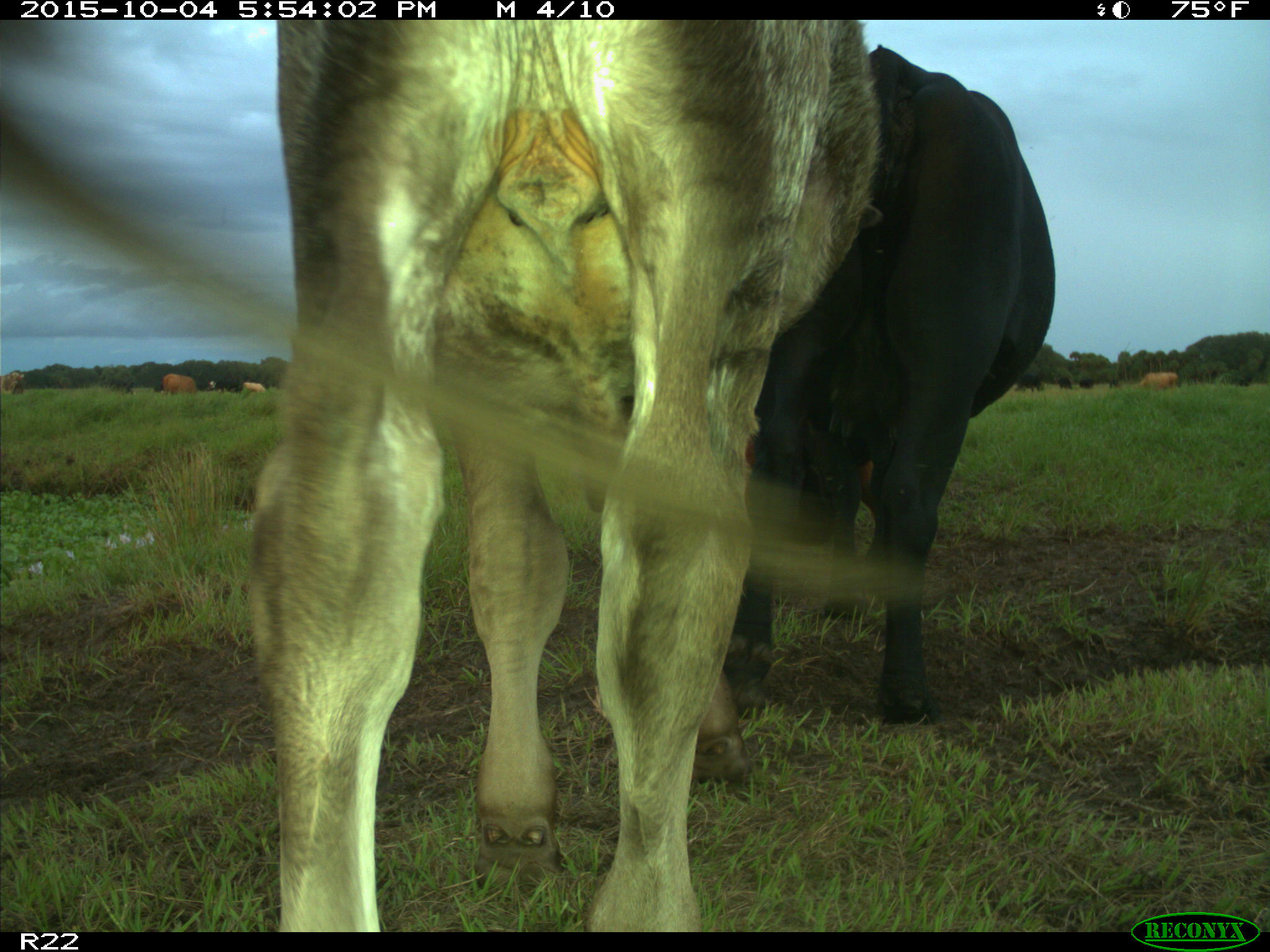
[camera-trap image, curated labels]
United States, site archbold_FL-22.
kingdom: Animalia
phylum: Chordata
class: Mammalia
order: Artiodactyla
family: Bovidae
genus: Bos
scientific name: Bos taurus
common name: domestic cow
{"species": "Bos taurus (domestic cow)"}